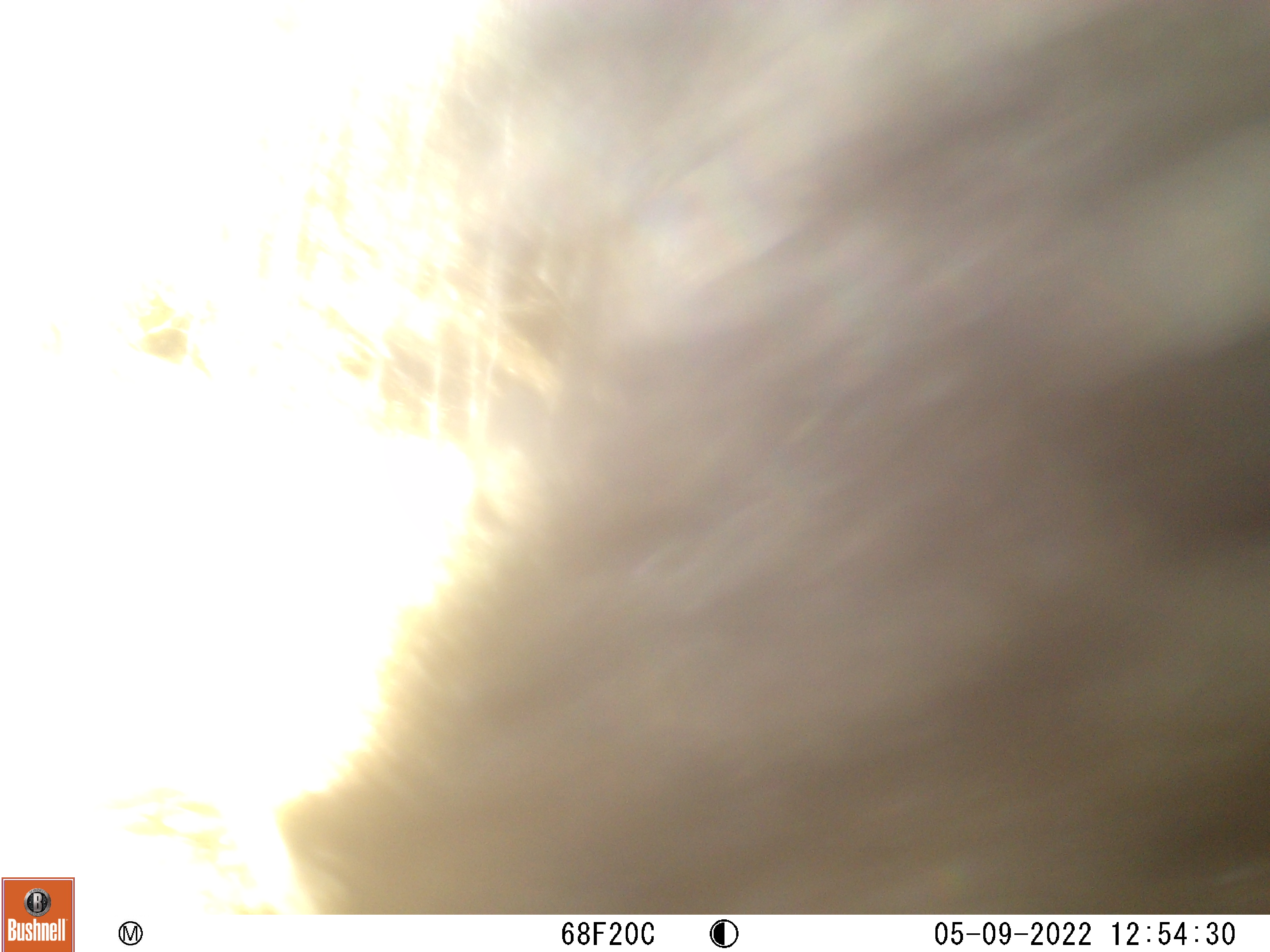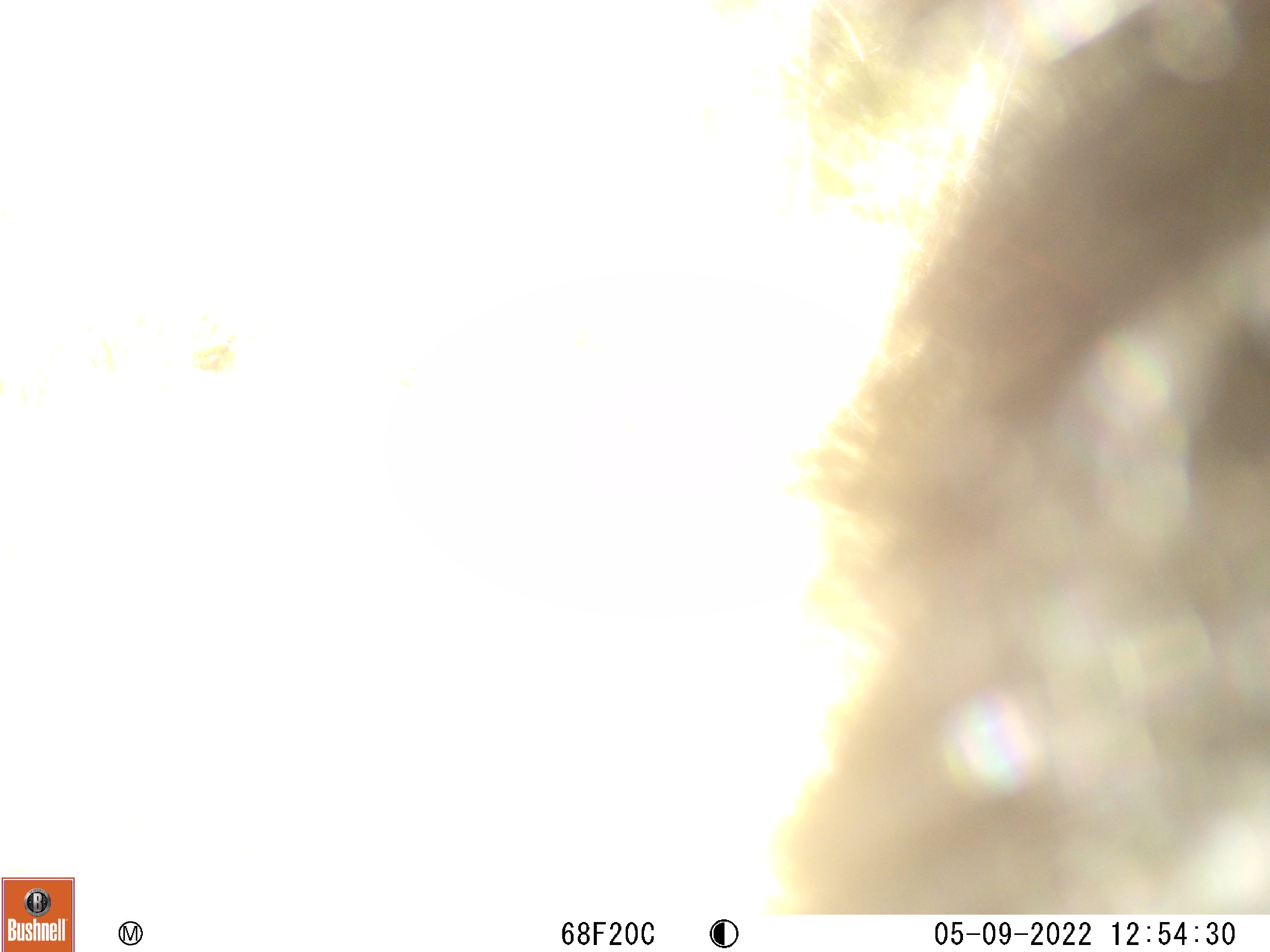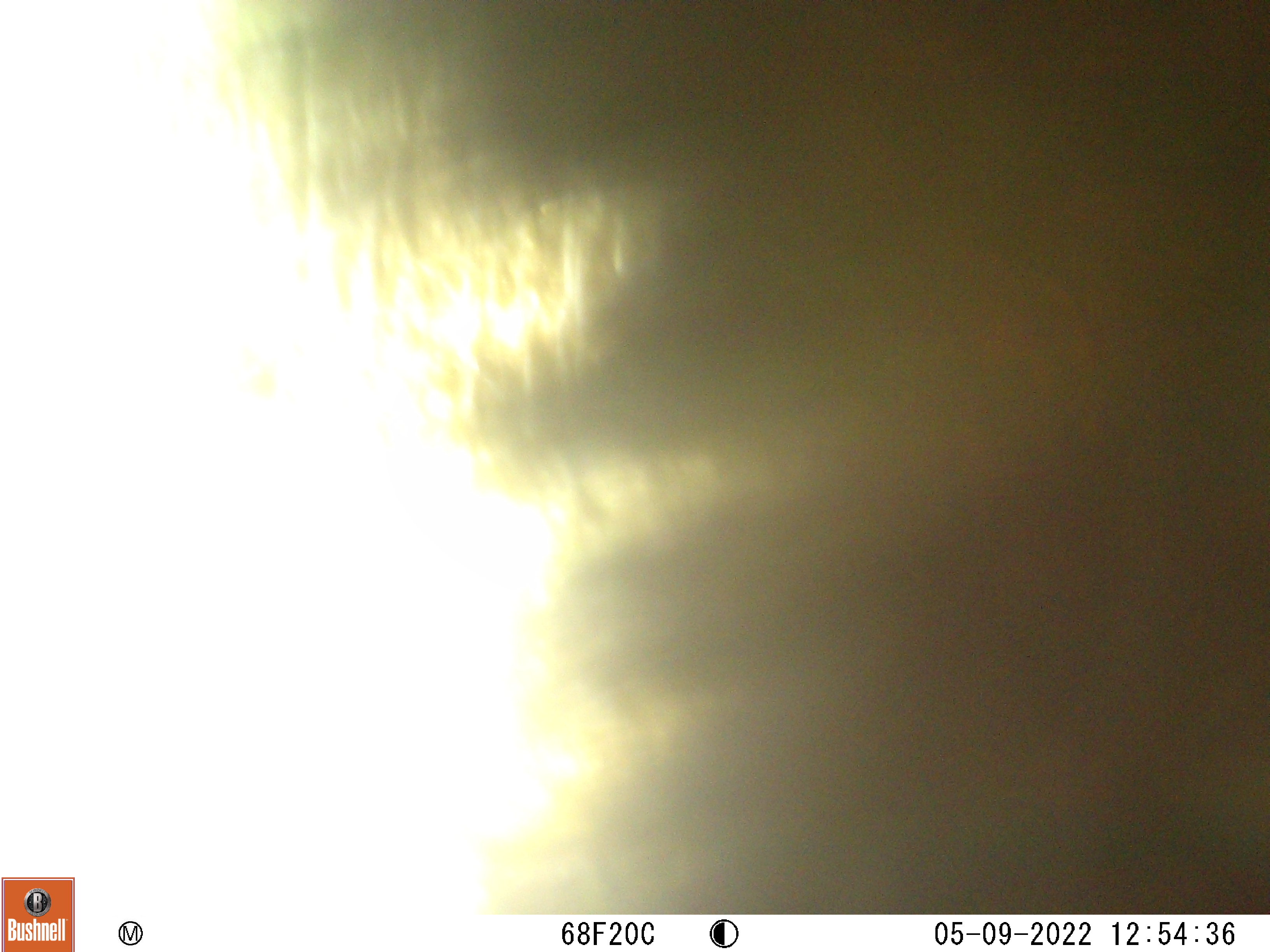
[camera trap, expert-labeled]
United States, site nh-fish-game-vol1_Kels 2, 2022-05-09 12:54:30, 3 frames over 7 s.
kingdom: Animalia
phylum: Chordata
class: Mammalia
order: Carnivora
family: Ursidae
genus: Ursus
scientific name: Ursus americanus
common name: black bear